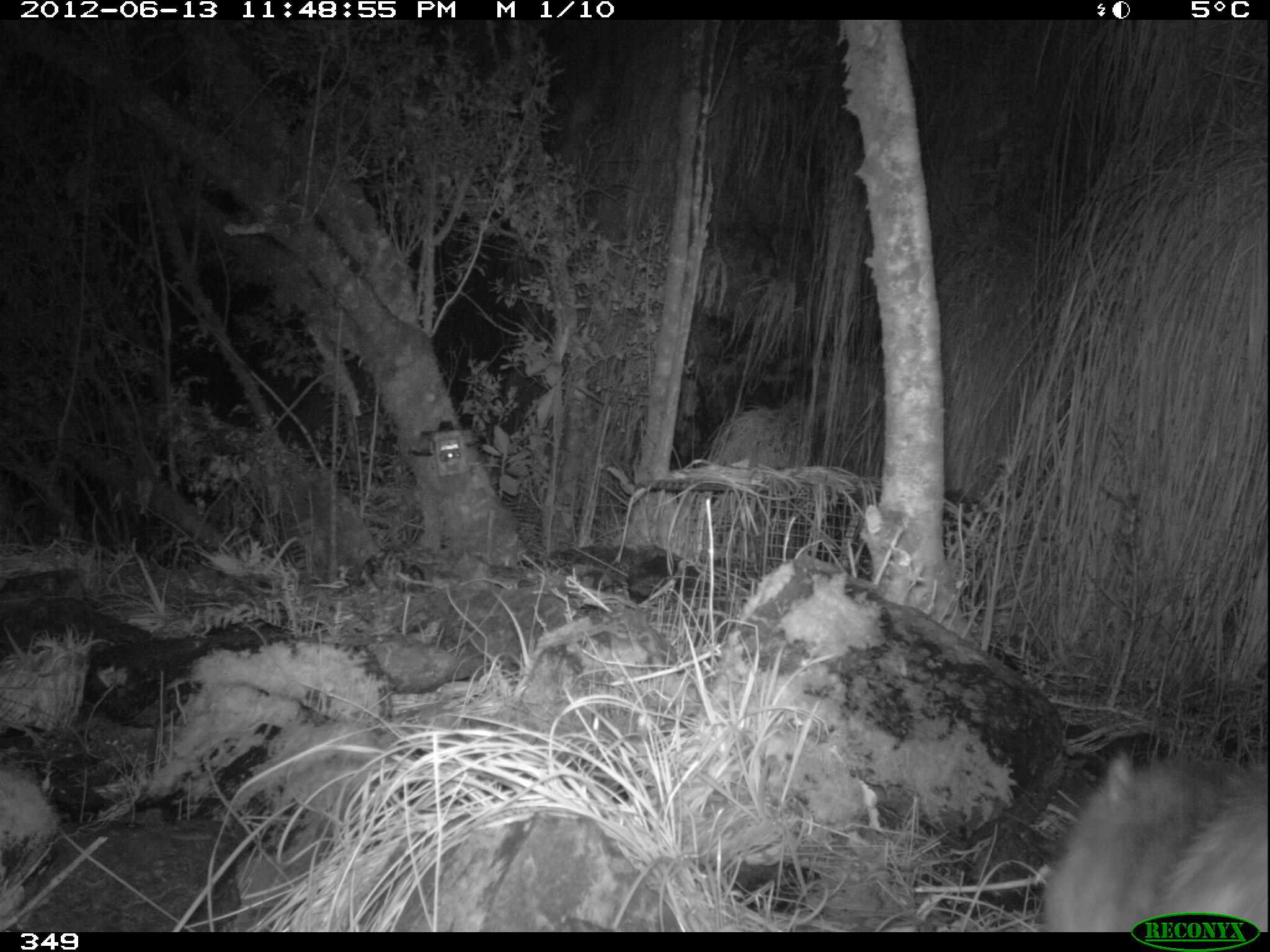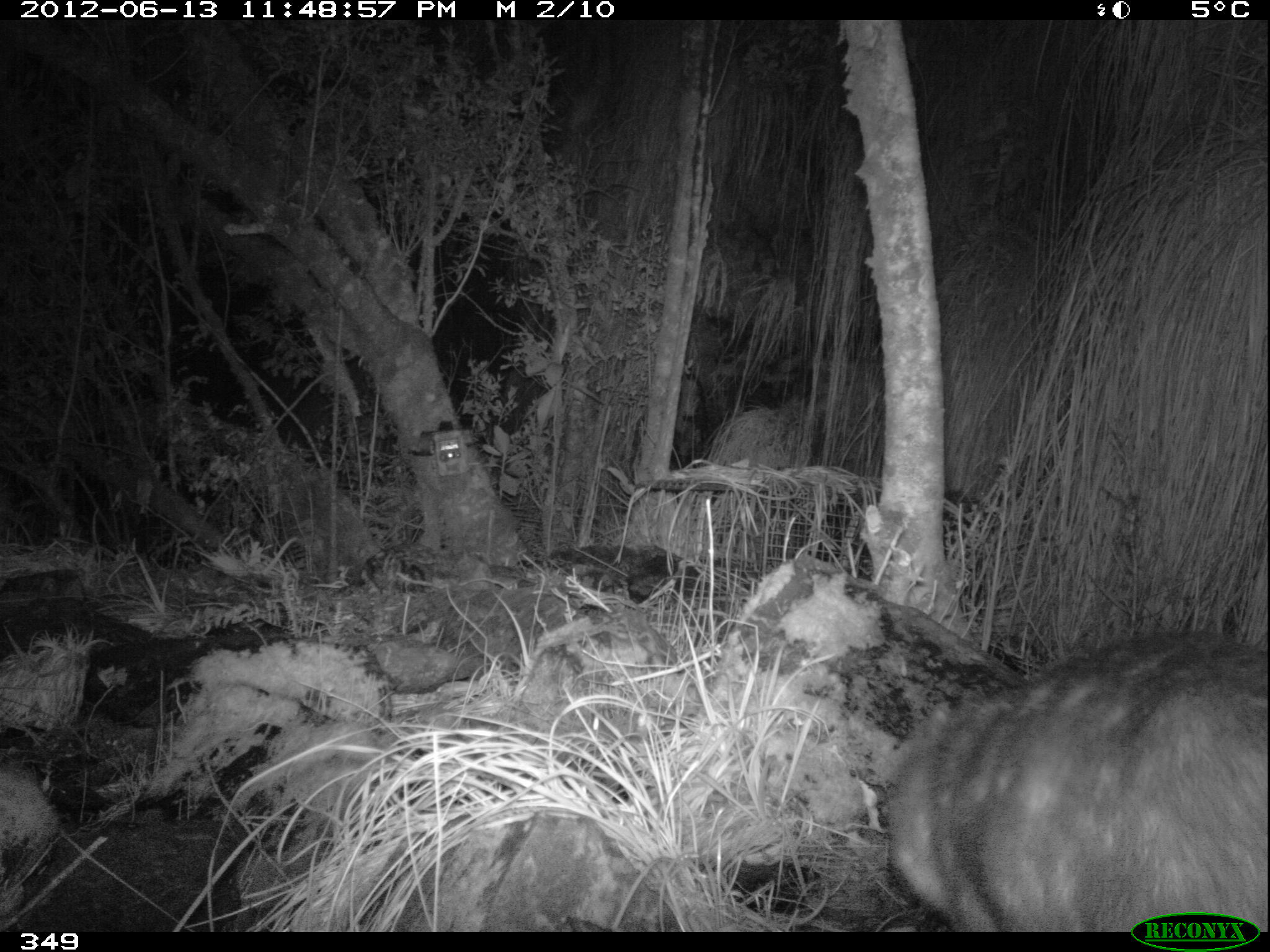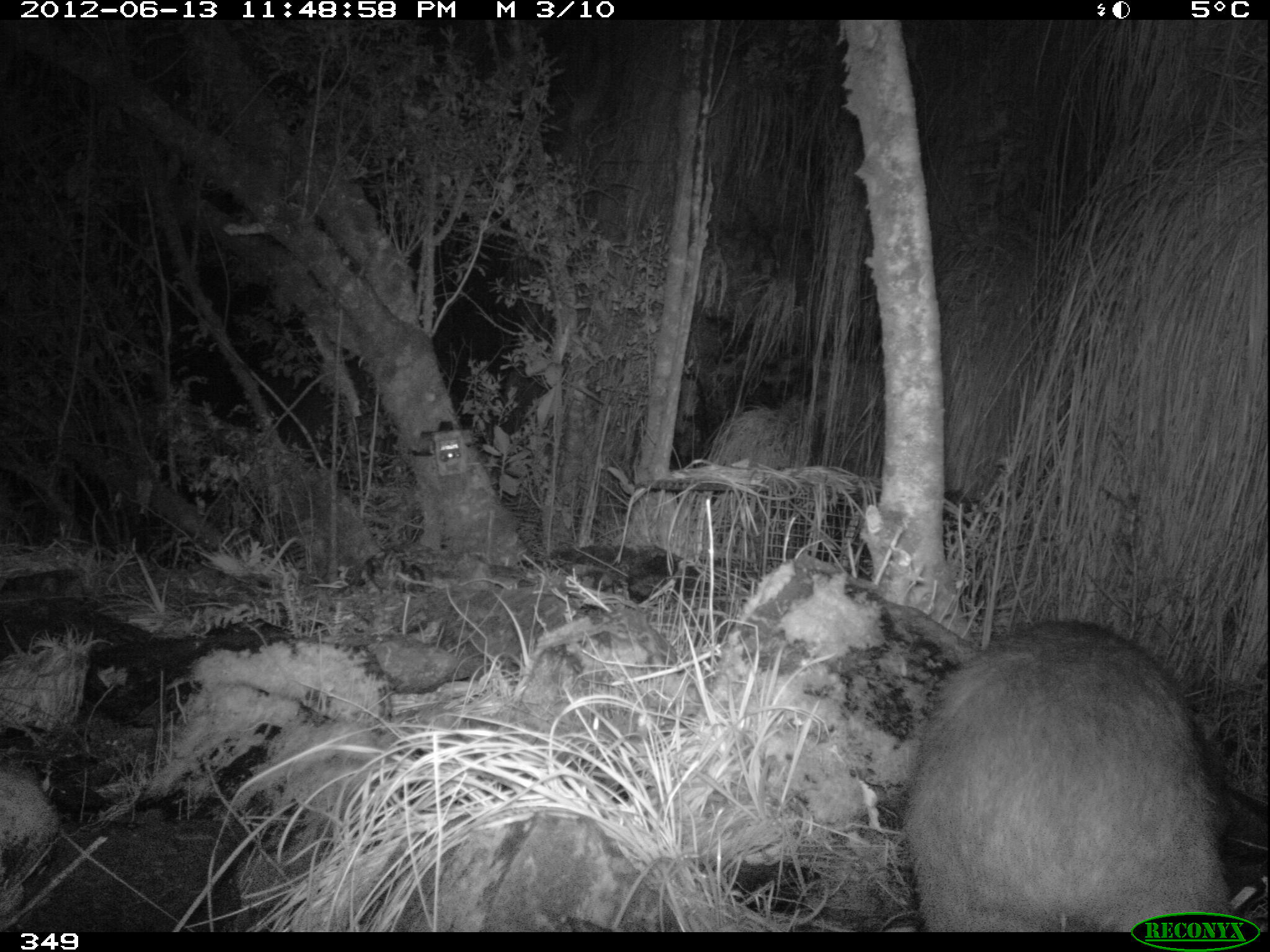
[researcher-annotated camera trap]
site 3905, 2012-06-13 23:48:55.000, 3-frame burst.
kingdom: Animalia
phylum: Chordata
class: Mammalia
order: Rodentia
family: Cuniculidae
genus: Cuniculus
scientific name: Cuniculus taczanowskii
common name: mountain paca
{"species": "Cuniculus taczanowskii (mountain paca)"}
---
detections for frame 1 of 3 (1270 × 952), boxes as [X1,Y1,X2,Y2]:
cuniculus taczanowskii: [1032,743,1266,932]